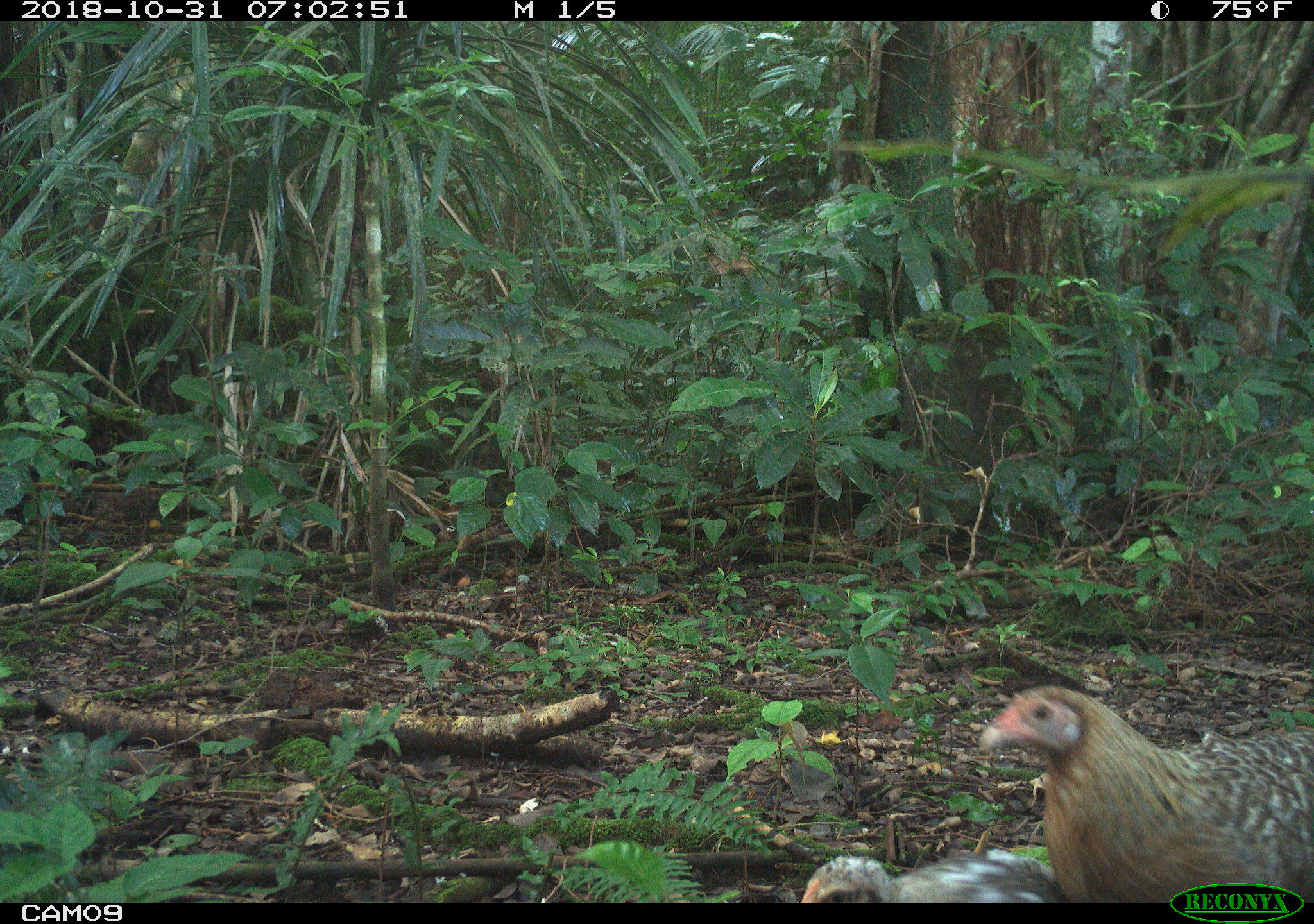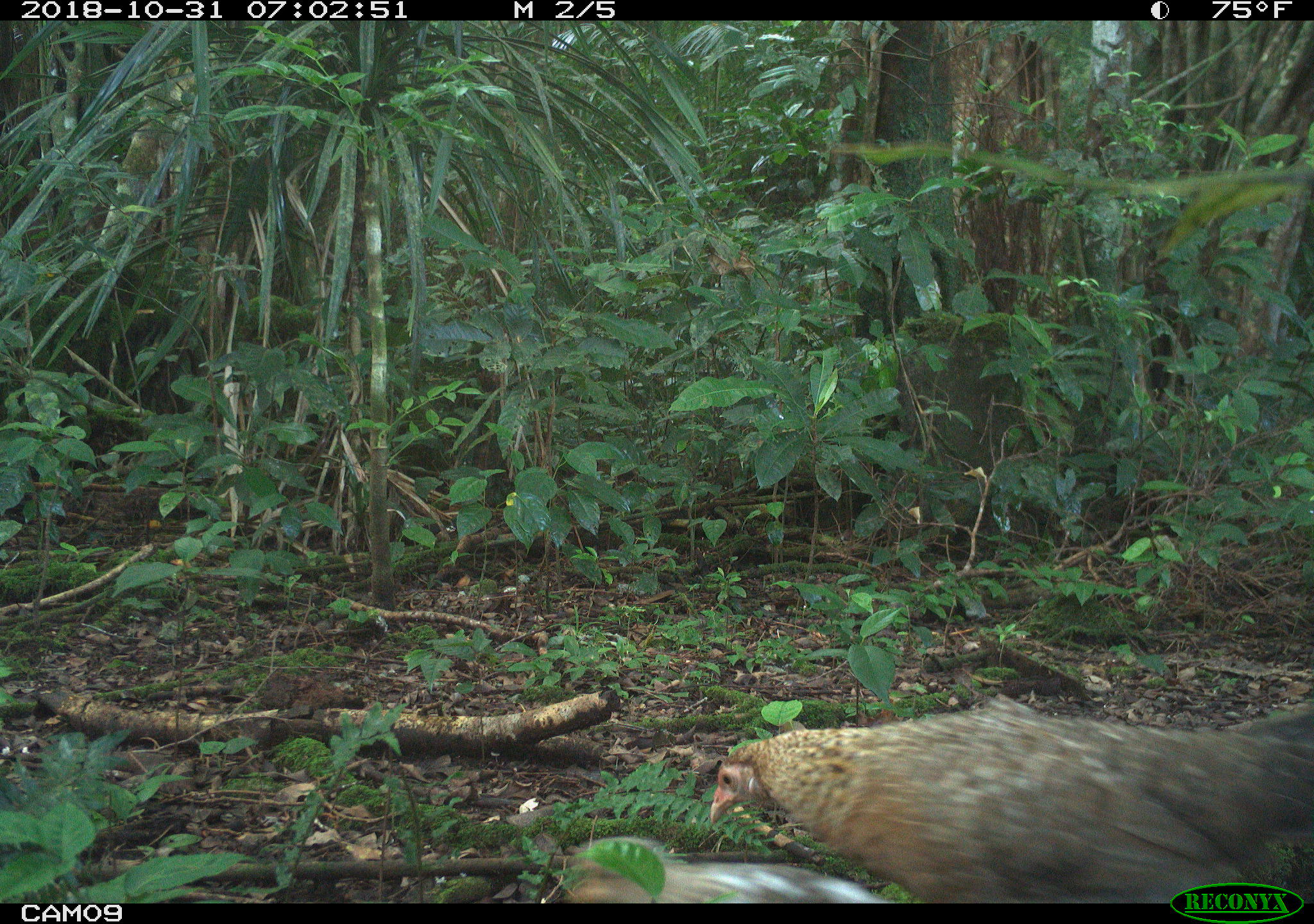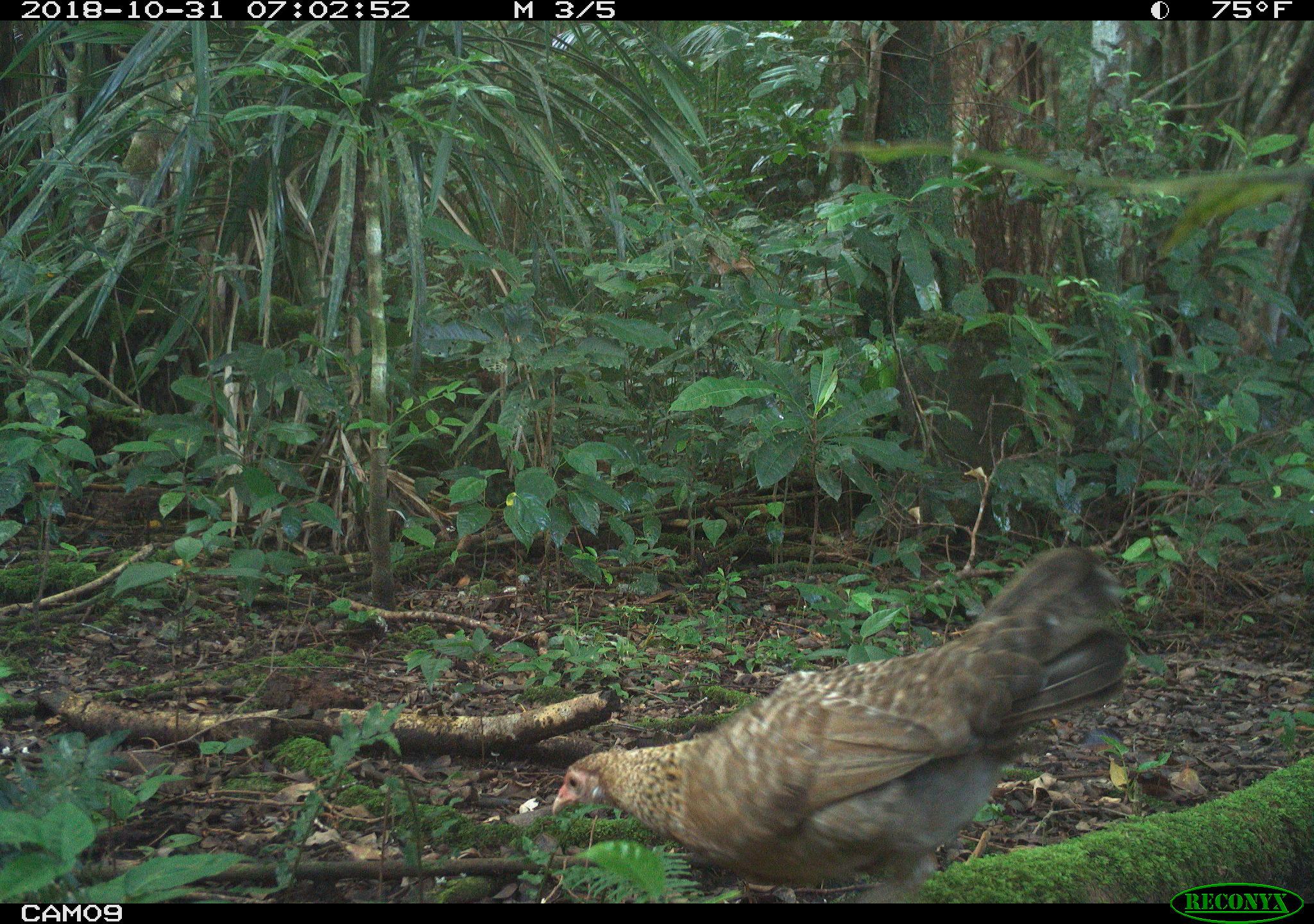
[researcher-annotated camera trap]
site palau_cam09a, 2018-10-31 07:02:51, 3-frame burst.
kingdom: Animalia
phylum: Chordata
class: Aves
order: Galliformes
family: Phasianidae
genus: Gallus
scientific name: Gallus gallus domesticus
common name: domestic chicken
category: chicken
Chicken (domestic chicken) (Gallus gallus domesticus).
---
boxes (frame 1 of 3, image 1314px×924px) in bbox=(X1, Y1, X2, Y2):
chicken: bbox=(977, 683, 1314, 903); bbox=(796, 841, 1059, 902)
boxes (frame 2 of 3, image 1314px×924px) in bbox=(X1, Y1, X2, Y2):
chicken: bbox=(696, 690, 1314, 901)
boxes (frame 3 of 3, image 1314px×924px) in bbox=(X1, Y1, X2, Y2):
chicken: bbox=(537, 536, 1144, 898)